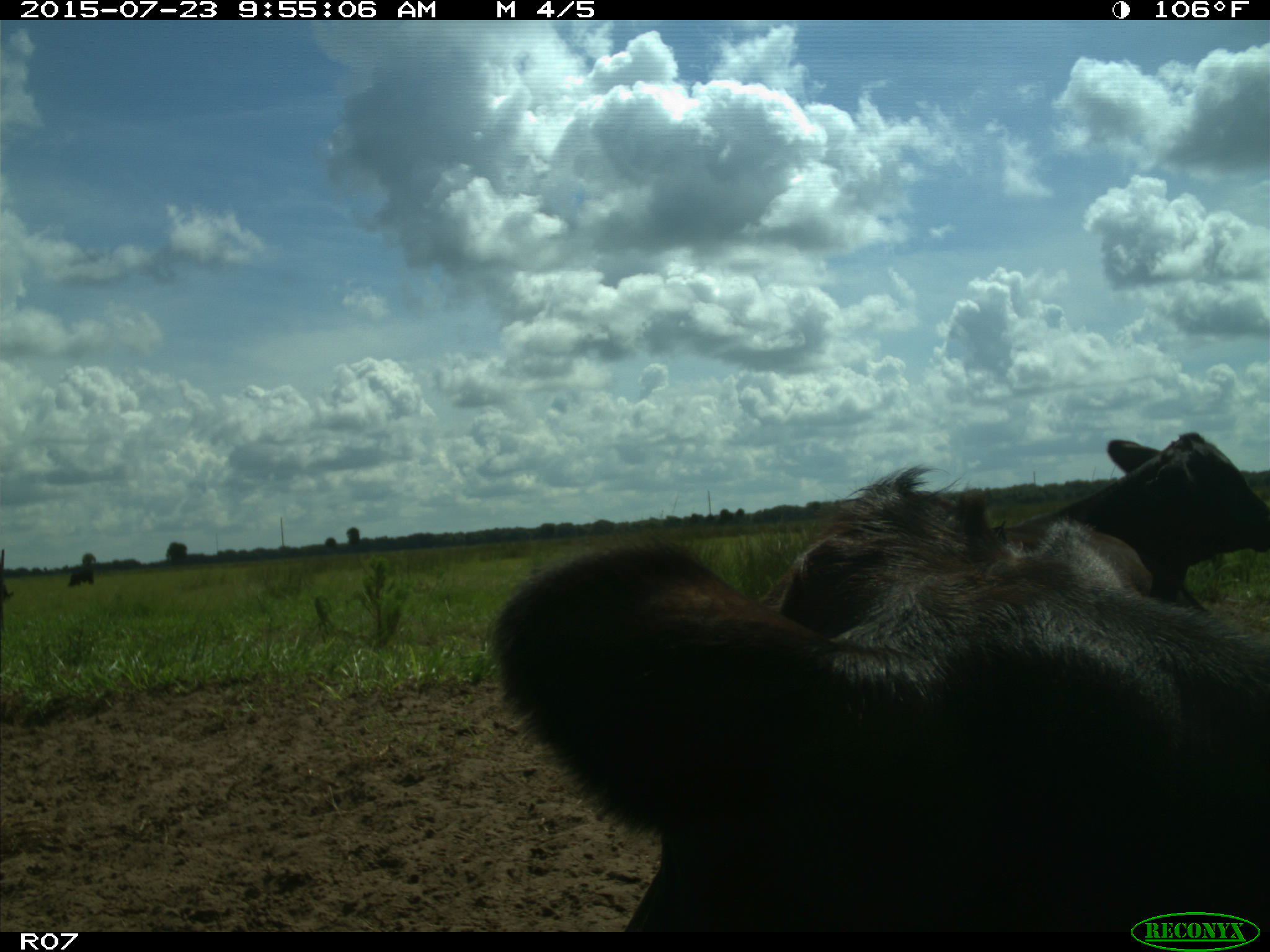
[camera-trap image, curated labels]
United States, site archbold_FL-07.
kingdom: Animalia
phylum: Chordata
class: Mammalia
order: Artiodactyla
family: Bovidae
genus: Bos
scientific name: Bos taurus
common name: domestic cow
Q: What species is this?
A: Bos taurus (domestic cow).